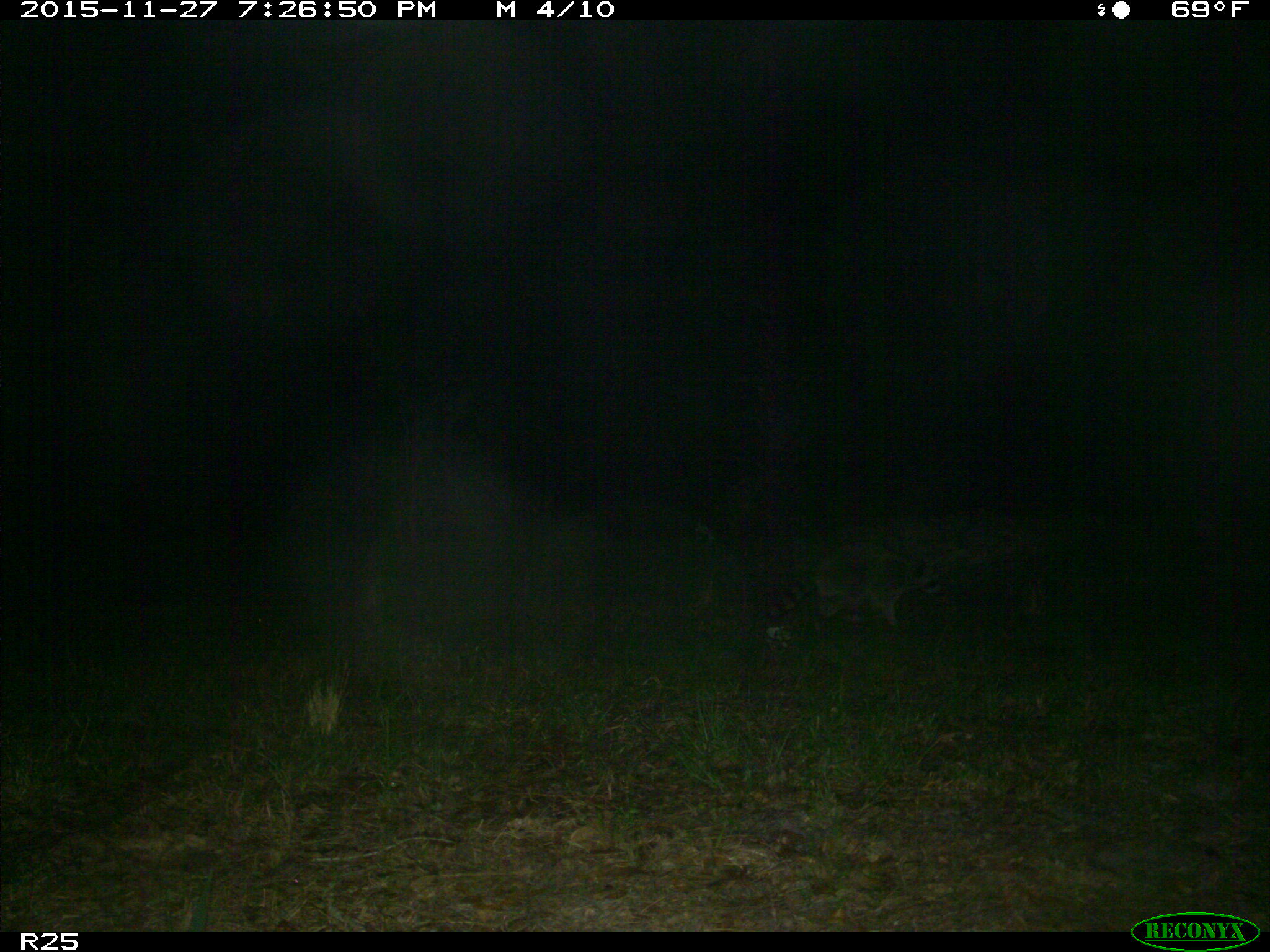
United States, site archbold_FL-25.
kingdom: Animalia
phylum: Chordata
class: Mammalia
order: Carnivora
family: Procyonidae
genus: Procyon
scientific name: Procyon lotor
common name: common raccoon